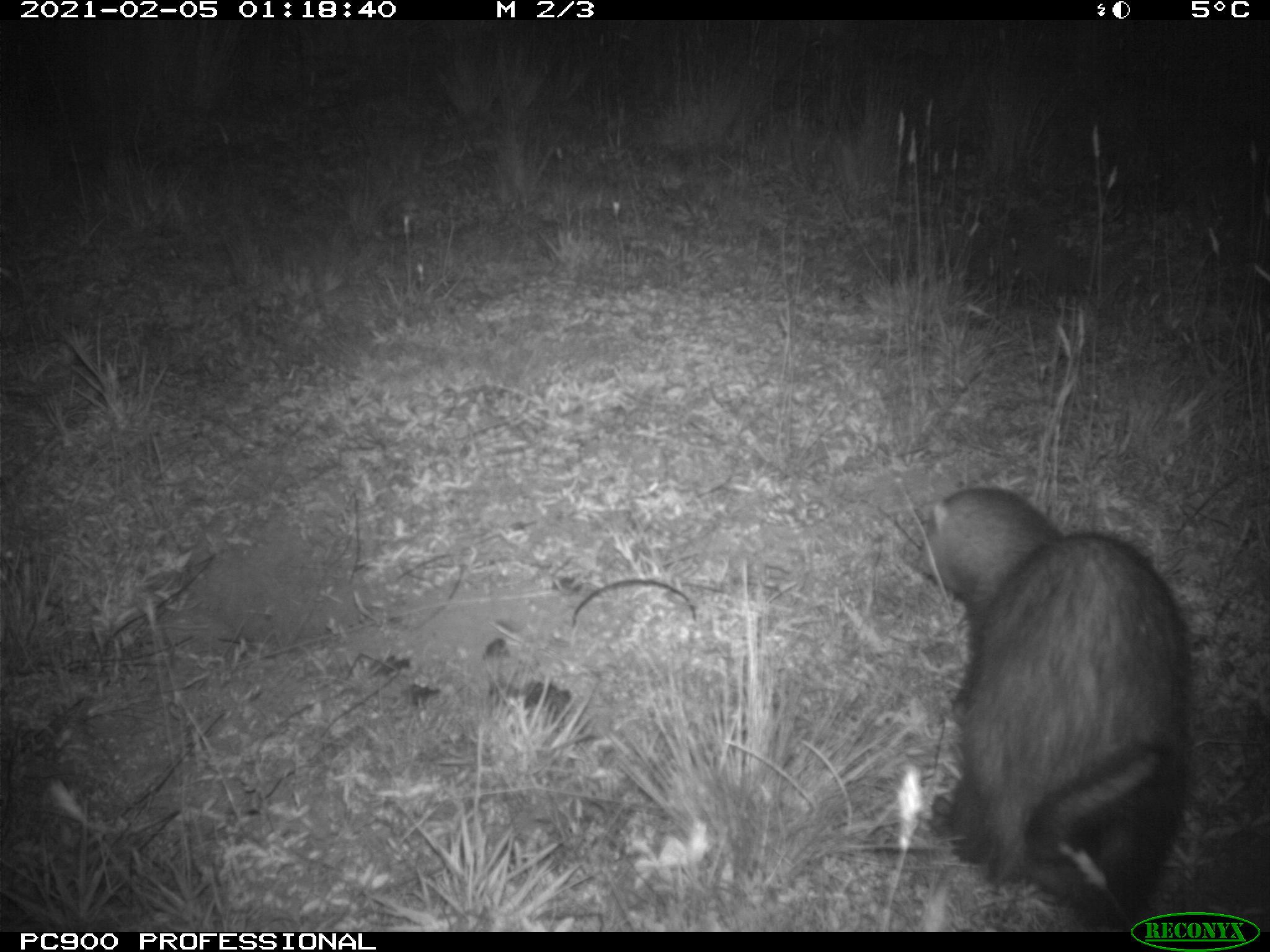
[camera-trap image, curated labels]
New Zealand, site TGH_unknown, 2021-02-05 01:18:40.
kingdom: Animalia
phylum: Chordata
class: Mammalia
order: Carnivora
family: Mustelidae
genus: Mustela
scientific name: Mustela furo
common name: ferret